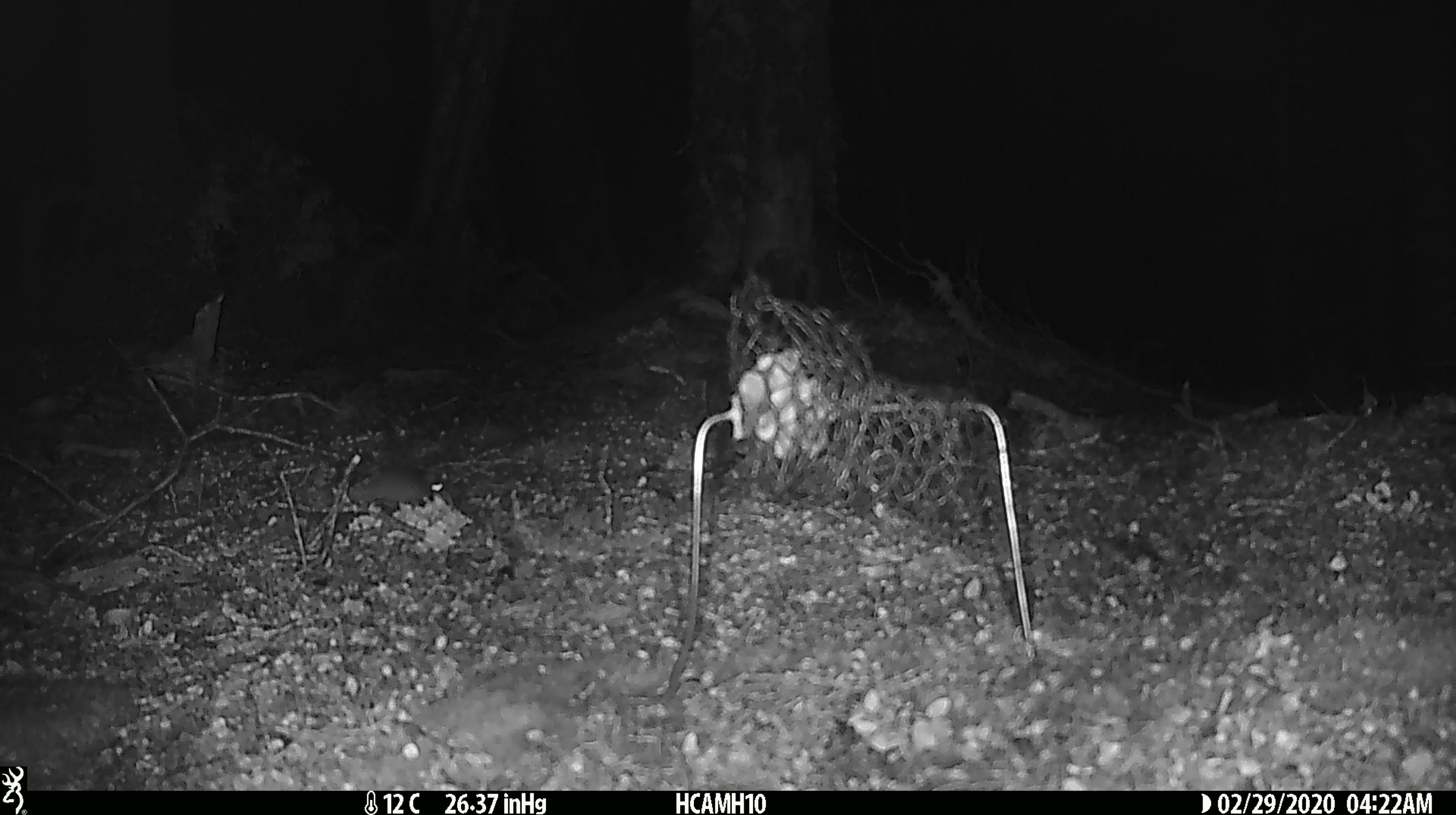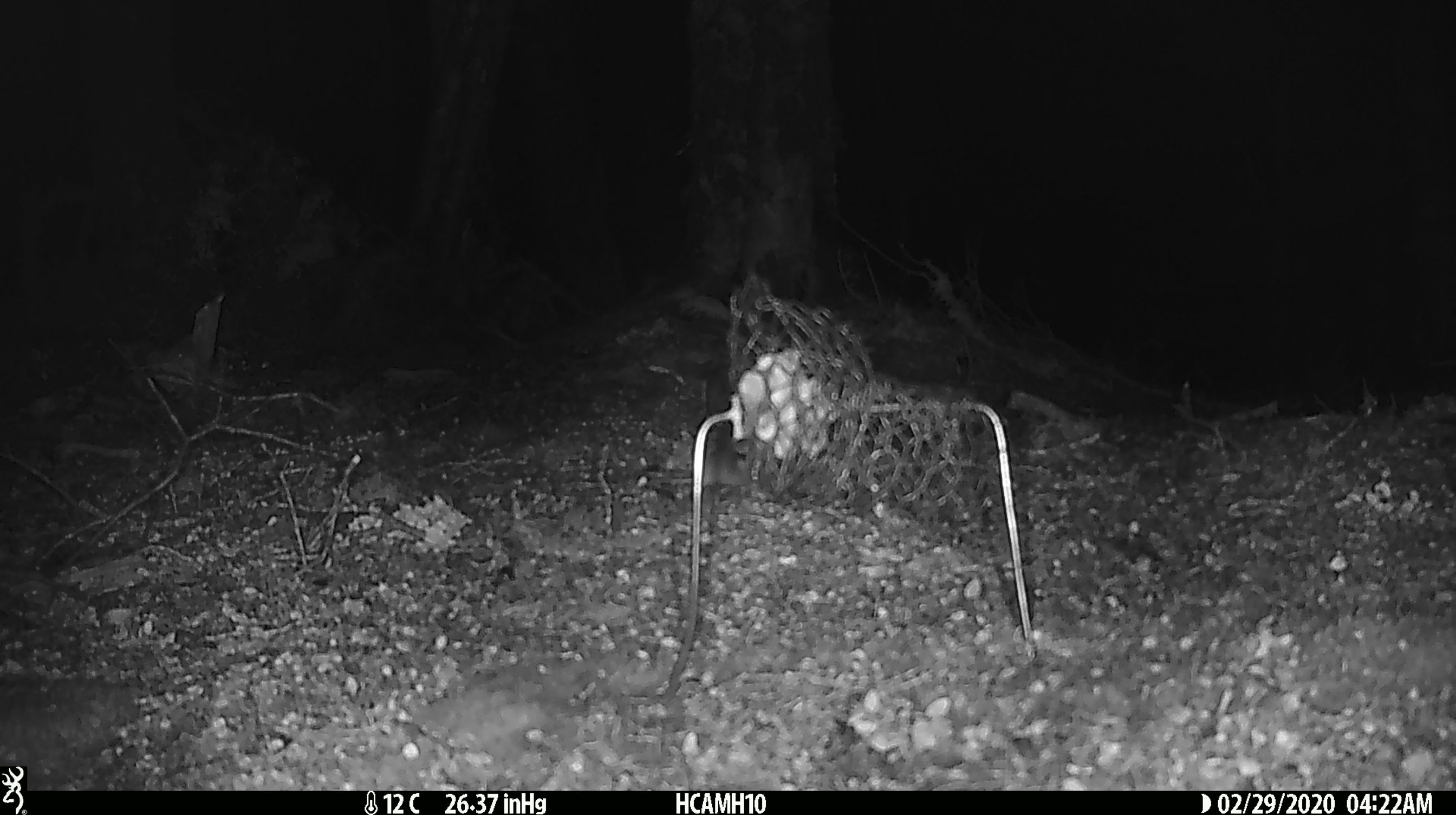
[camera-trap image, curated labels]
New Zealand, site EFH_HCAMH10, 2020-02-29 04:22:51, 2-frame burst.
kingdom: Animalia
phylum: Chordata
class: Mammalia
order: Rodentia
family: Muridae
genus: Mus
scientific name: Mus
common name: mouse